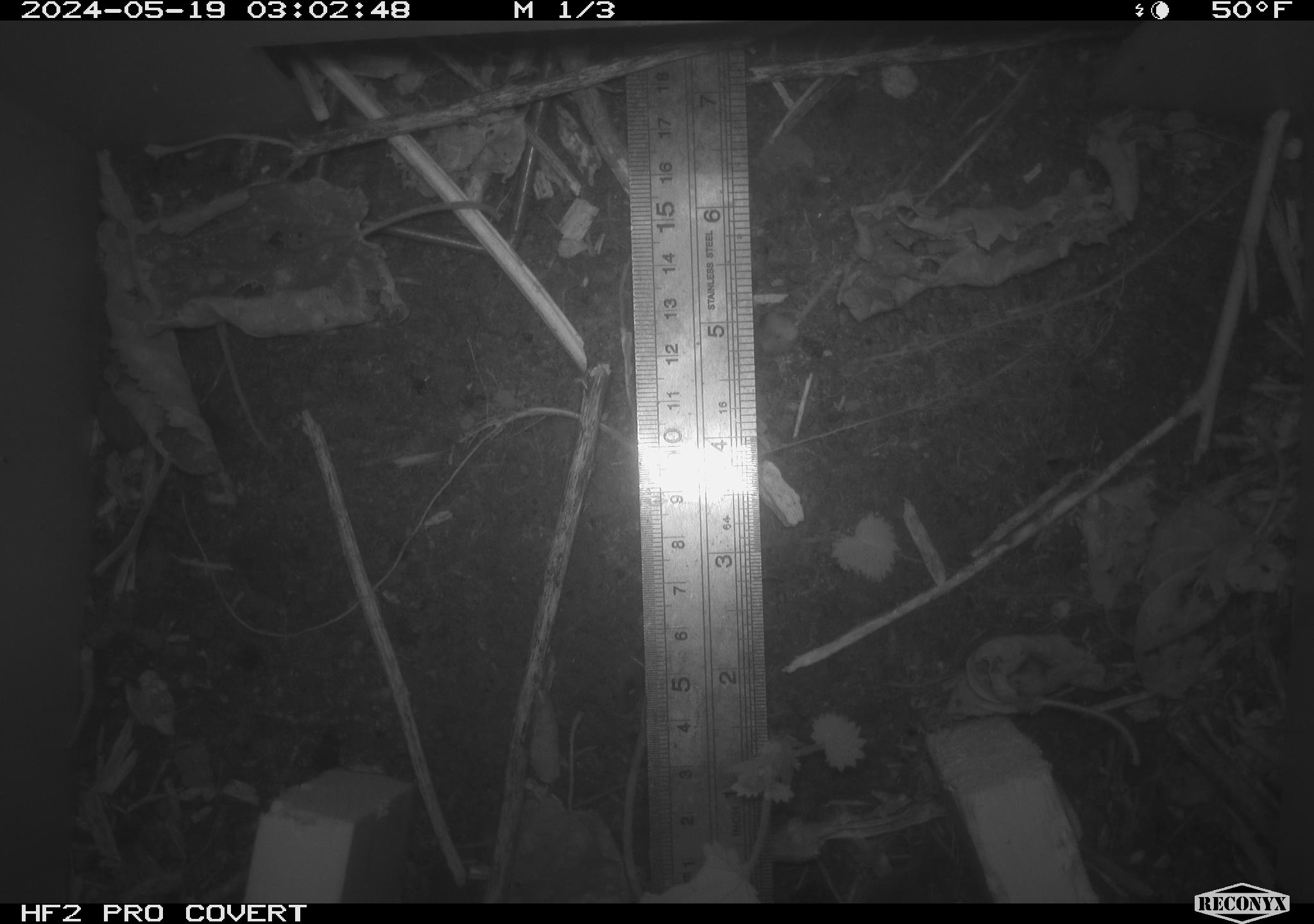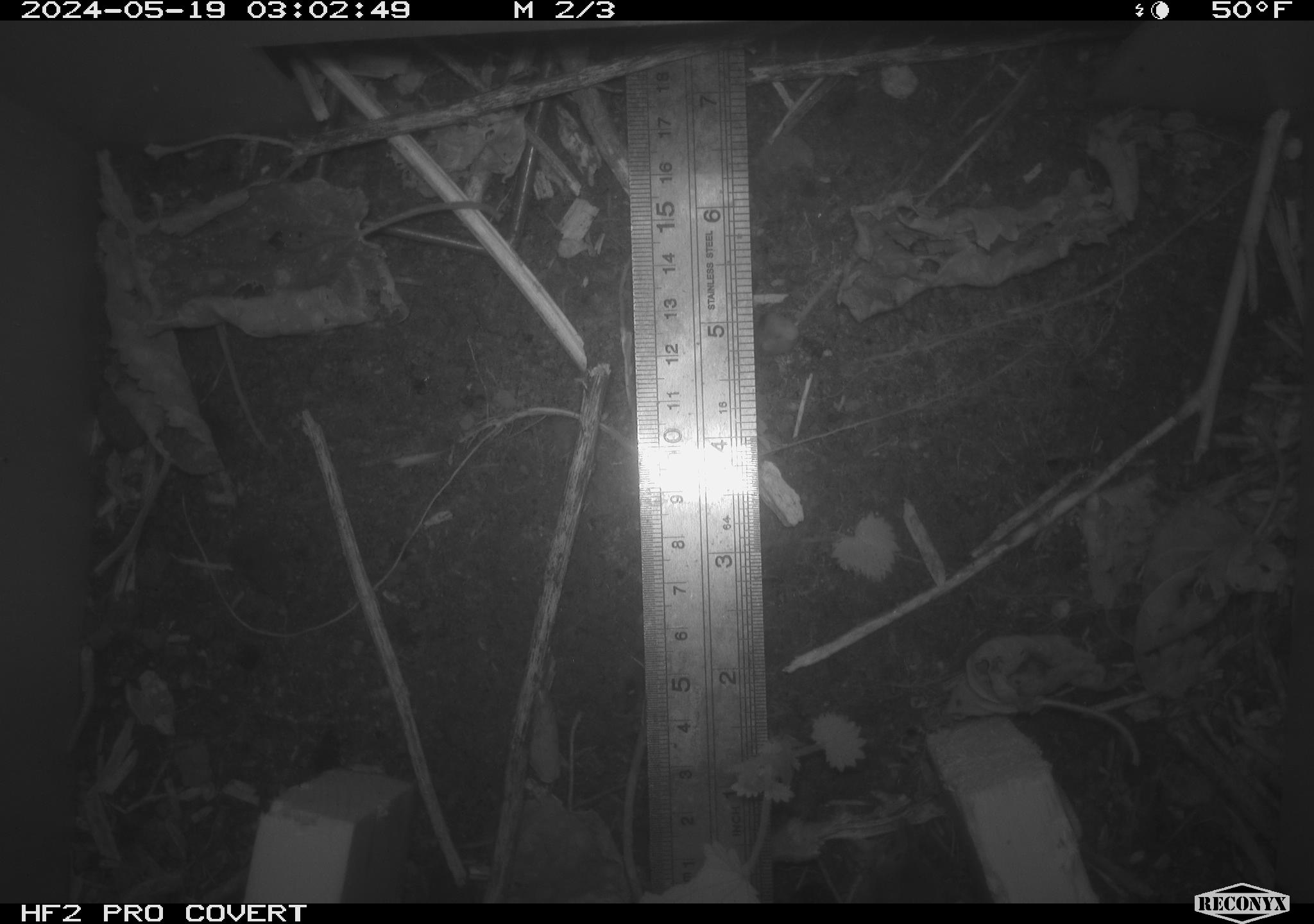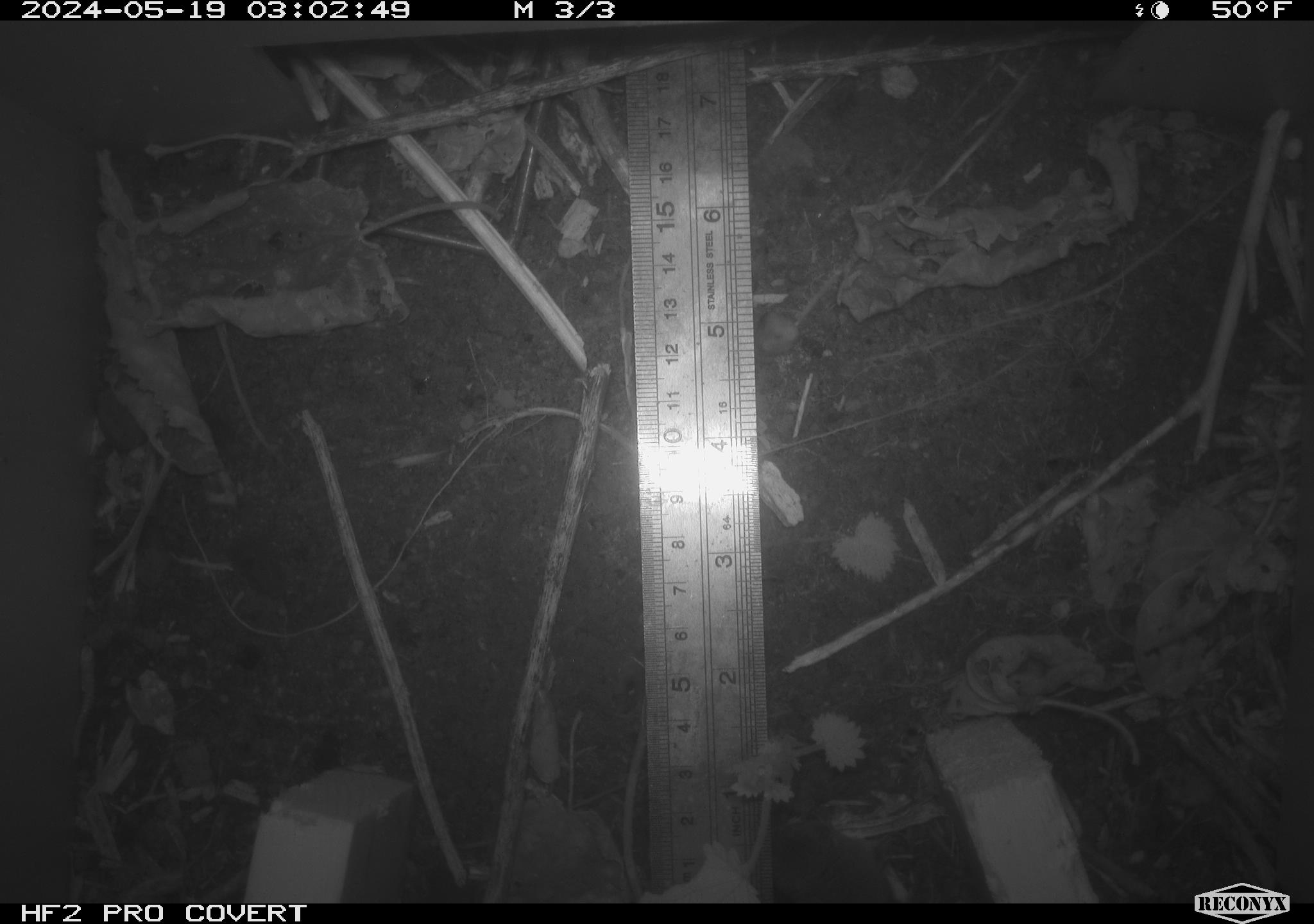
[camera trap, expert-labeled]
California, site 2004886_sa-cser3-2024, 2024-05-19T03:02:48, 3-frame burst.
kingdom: Animalia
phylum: Chordata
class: Mammalia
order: Eulipotyphla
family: Soricidae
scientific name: Soricidae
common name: shrews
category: soricidae family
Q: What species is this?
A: Soricidae family (shrews) (Soricidae).